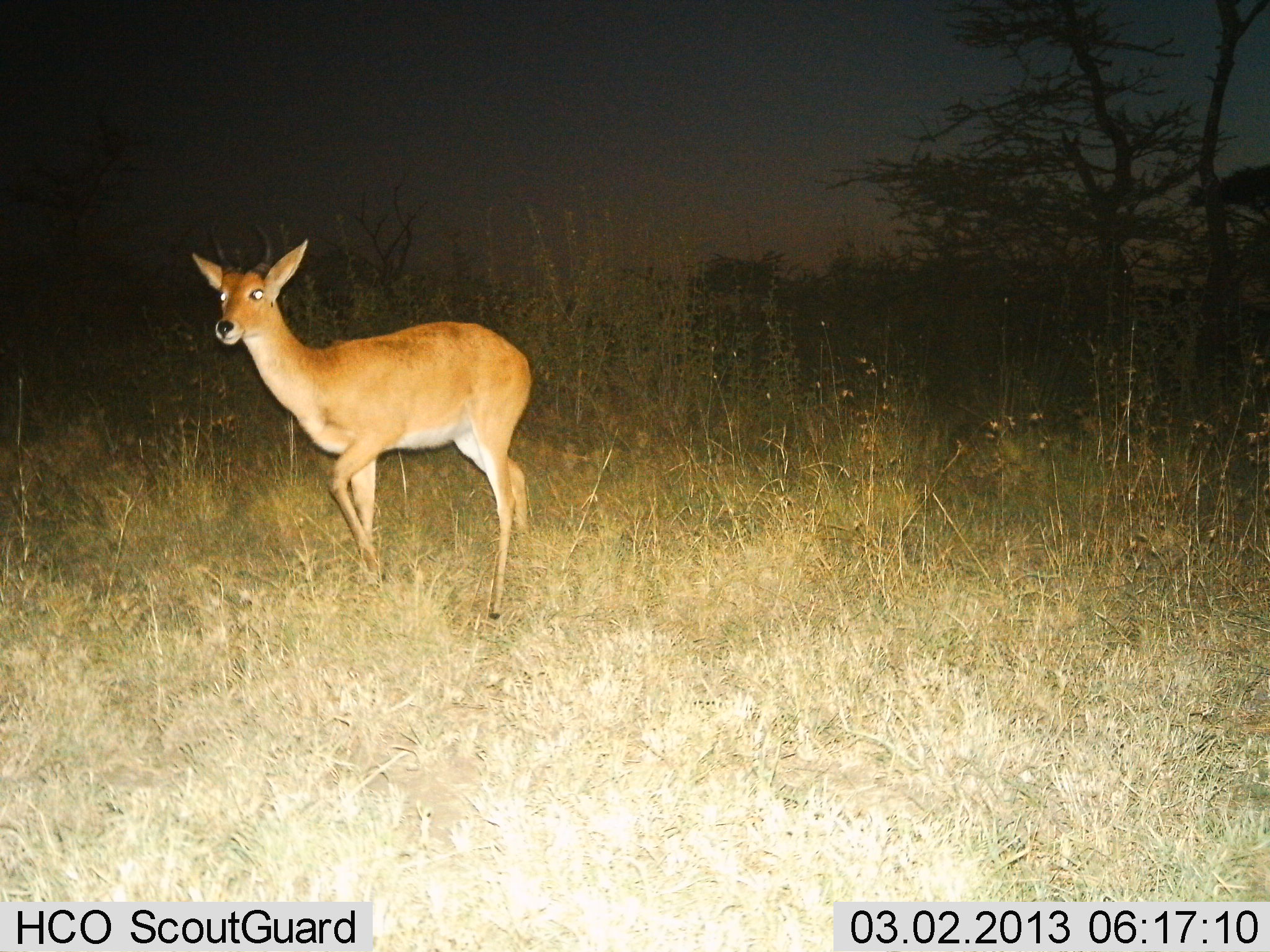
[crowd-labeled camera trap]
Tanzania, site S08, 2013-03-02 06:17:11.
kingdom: Animalia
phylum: Chordata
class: Mammalia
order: Artiodactyla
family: Bovidae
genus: Redunca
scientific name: Redunca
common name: reedbuck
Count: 1.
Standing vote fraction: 67%.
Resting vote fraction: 0%.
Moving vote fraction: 33%.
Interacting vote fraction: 0%.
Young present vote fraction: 0%.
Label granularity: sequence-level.